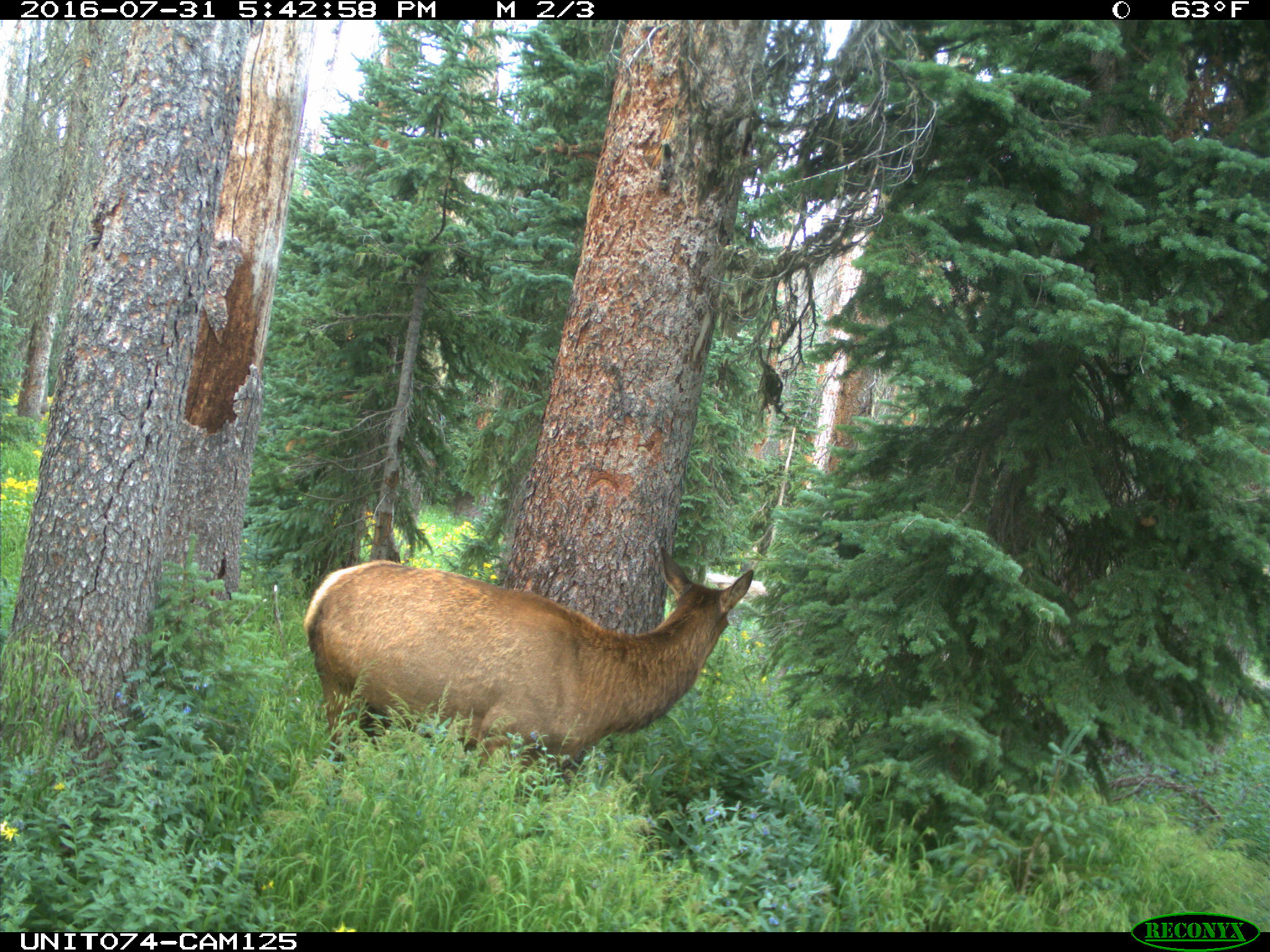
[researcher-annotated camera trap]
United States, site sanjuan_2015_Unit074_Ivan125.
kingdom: Animalia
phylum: Chordata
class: Mammalia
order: Artiodactyla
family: Cervidae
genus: Cervus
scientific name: Cervus elaphus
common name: red deer